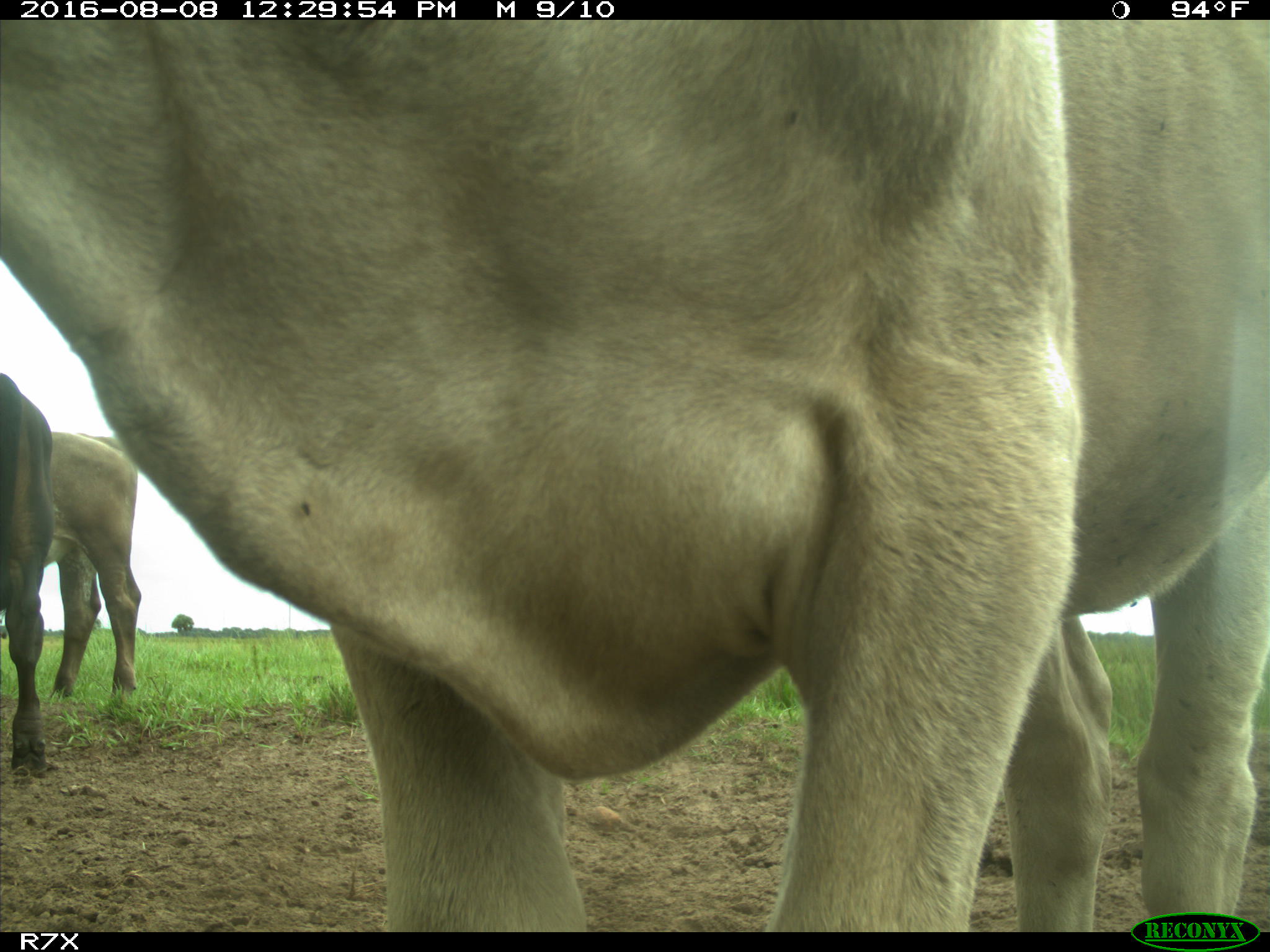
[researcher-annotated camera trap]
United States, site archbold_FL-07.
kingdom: Animalia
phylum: Chordata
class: Mammalia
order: Artiodactyla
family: Bovidae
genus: Bos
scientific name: Bos taurus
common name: domestic cow